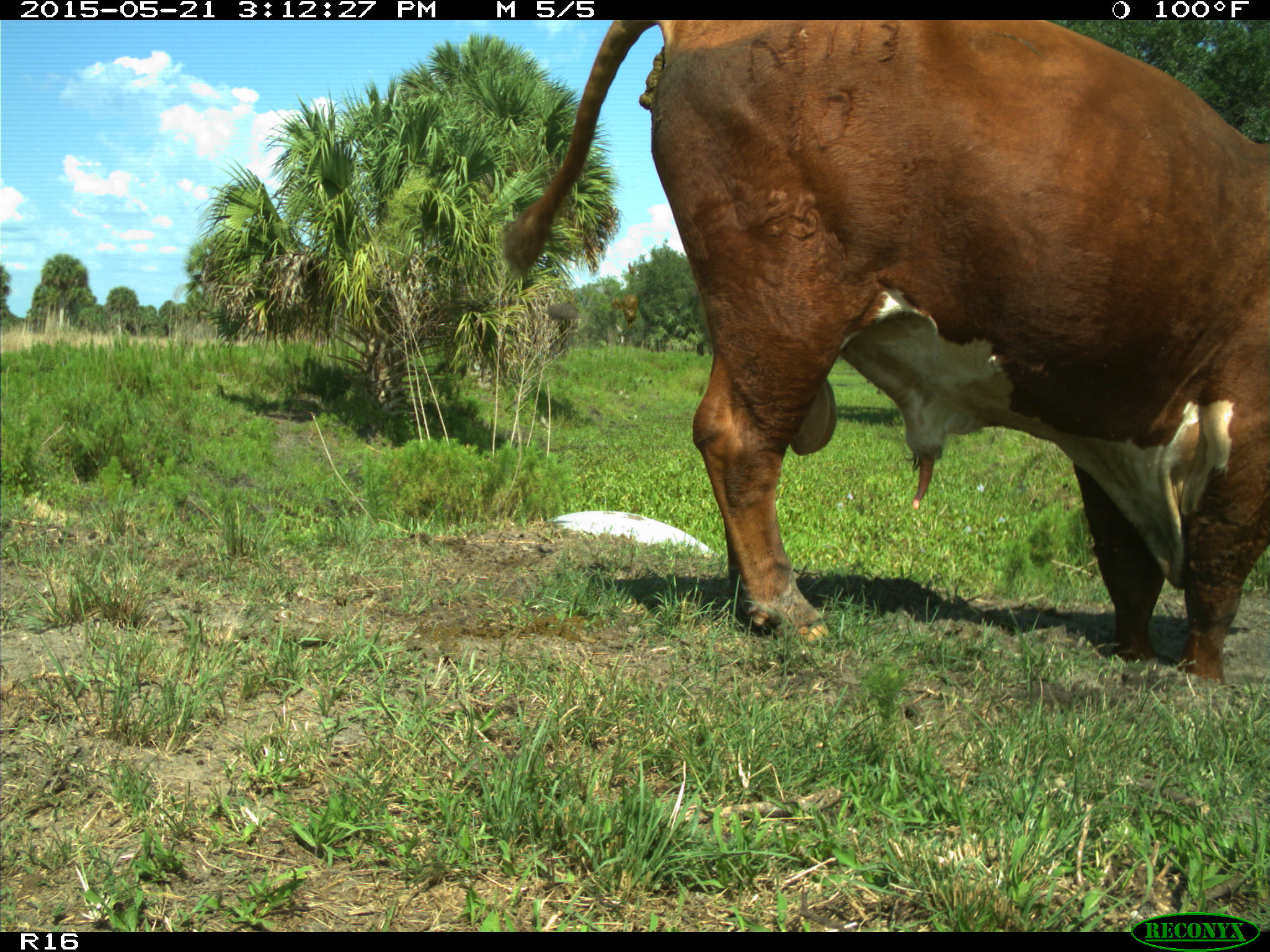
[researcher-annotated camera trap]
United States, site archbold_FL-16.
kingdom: Animalia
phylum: Chordata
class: Mammalia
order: Artiodactyla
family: Bovidae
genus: Bos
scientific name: Bos taurus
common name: domestic cow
Bos taurus (domestic cow).